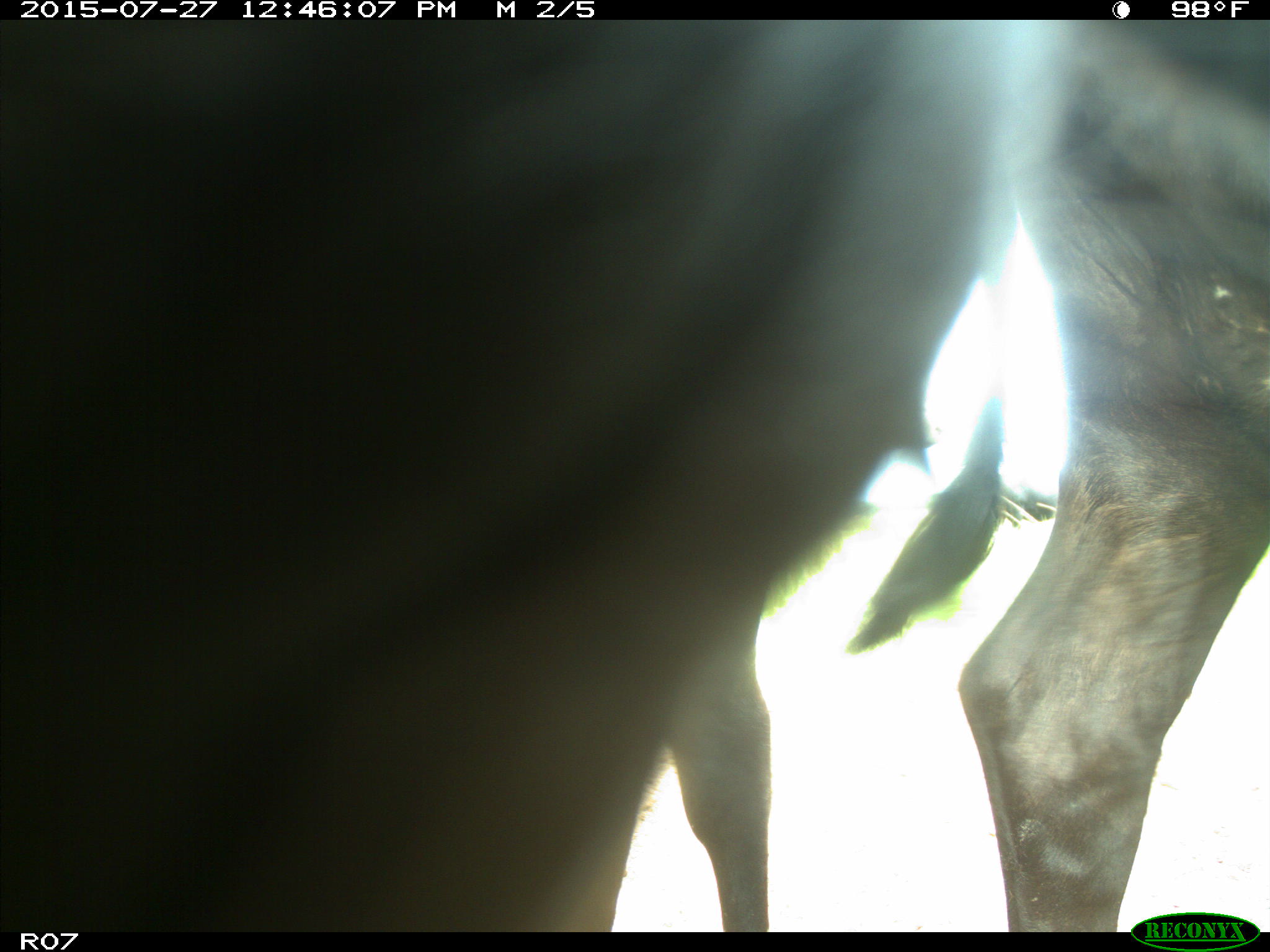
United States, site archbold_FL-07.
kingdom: Animalia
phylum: Chordata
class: Mammalia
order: Artiodactyla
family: Bovidae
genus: Bos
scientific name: Bos taurus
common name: domestic cow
Bos taurus (domestic cow).